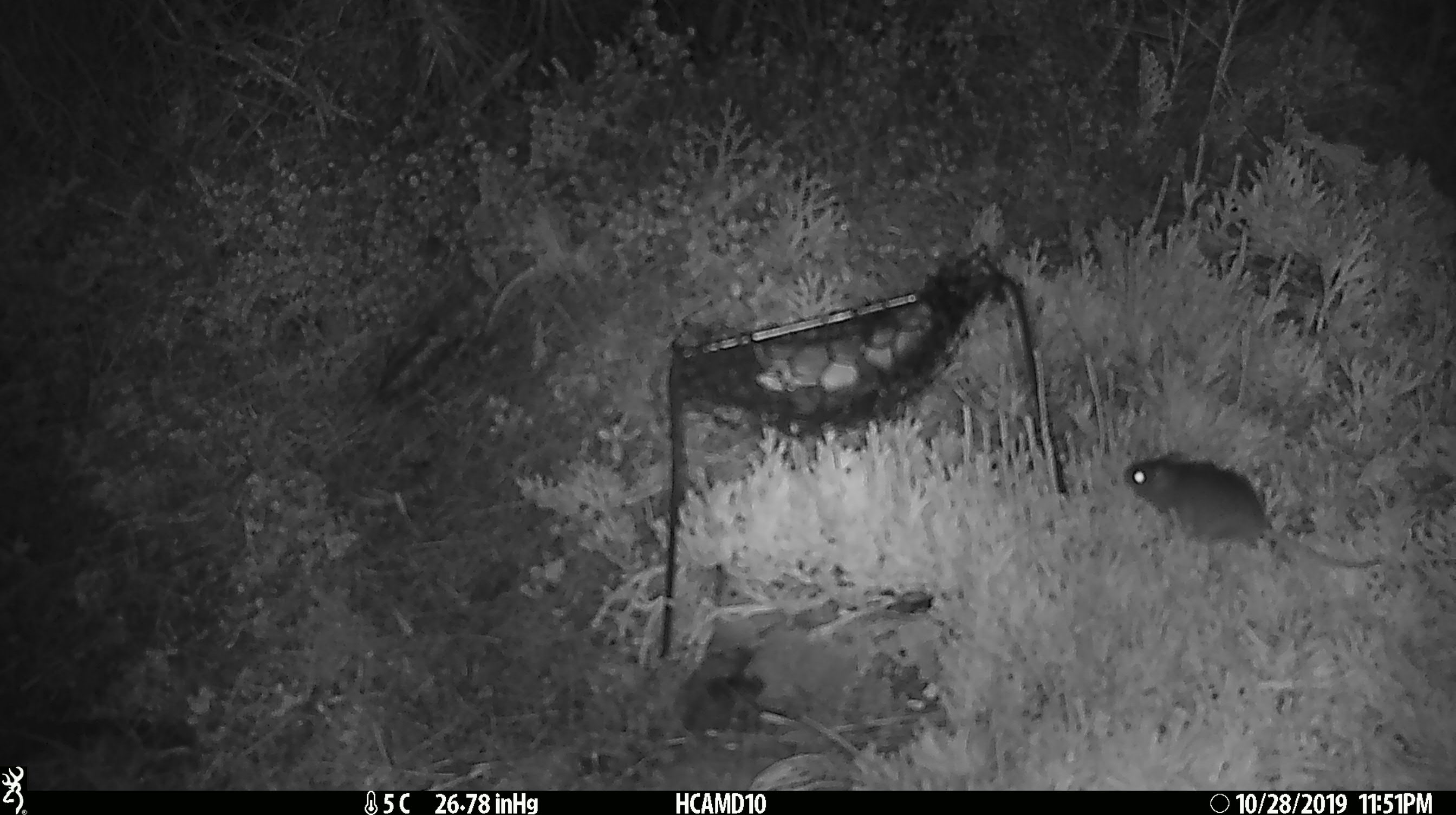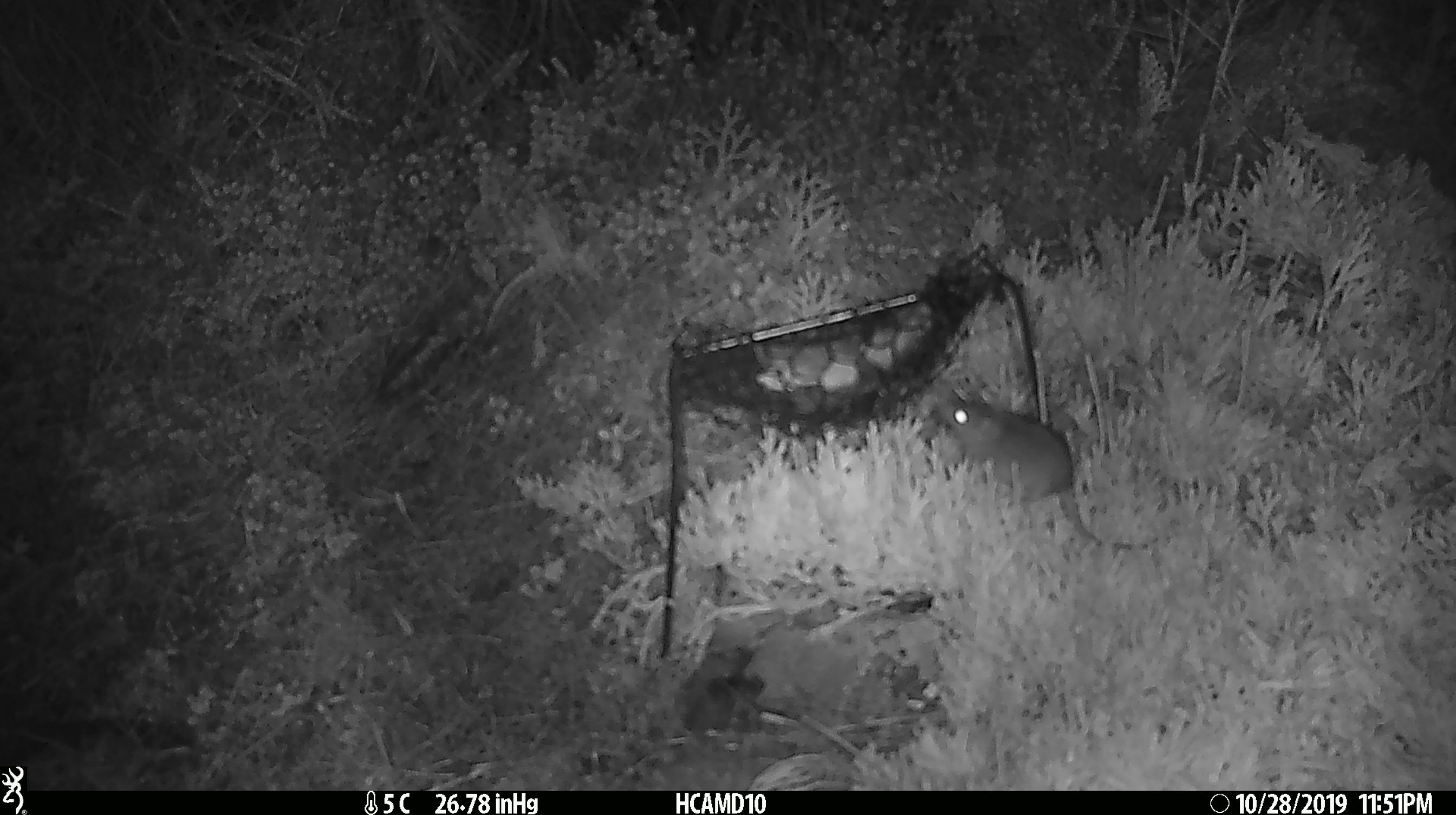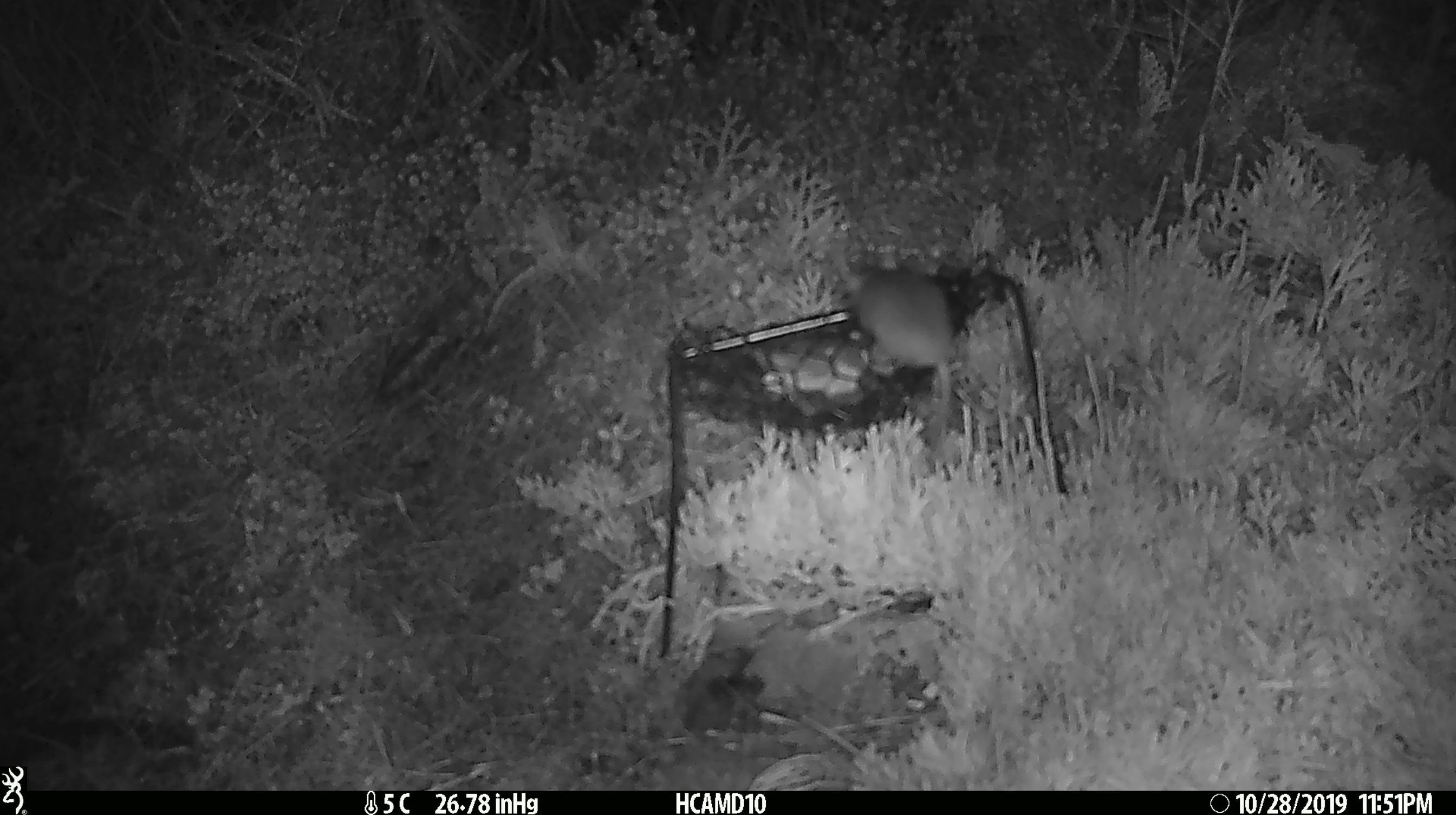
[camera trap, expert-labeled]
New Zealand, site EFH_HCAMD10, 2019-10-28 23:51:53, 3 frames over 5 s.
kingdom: Animalia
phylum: Chordata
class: Mammalia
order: Rodentia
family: Muridae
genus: Mus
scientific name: Mus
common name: mouse